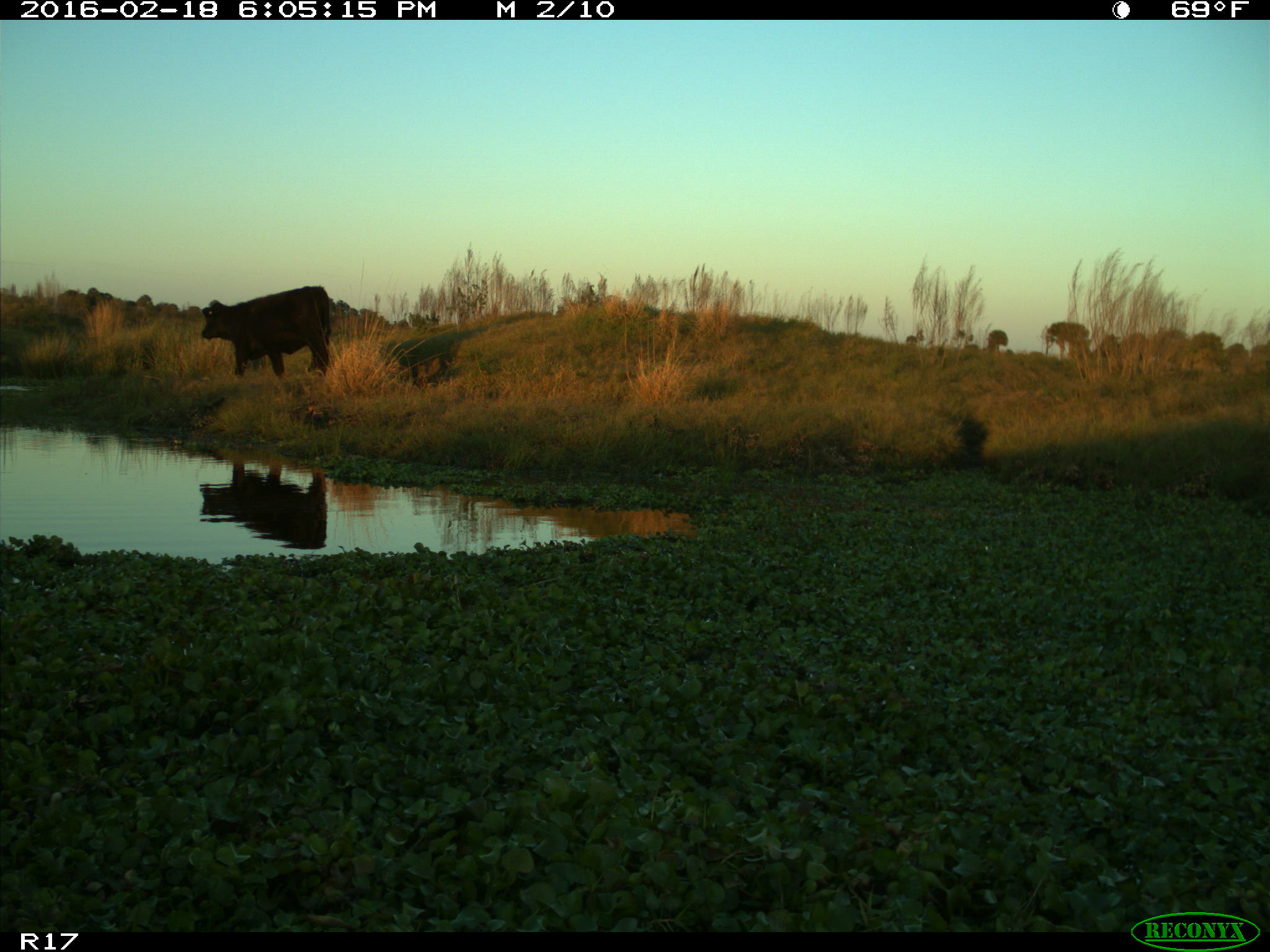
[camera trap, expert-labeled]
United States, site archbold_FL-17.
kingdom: Animalia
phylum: Chordata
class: Mammalia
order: Artiodactyla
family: Bovidae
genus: Bos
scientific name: Bos taurus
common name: domestic cow